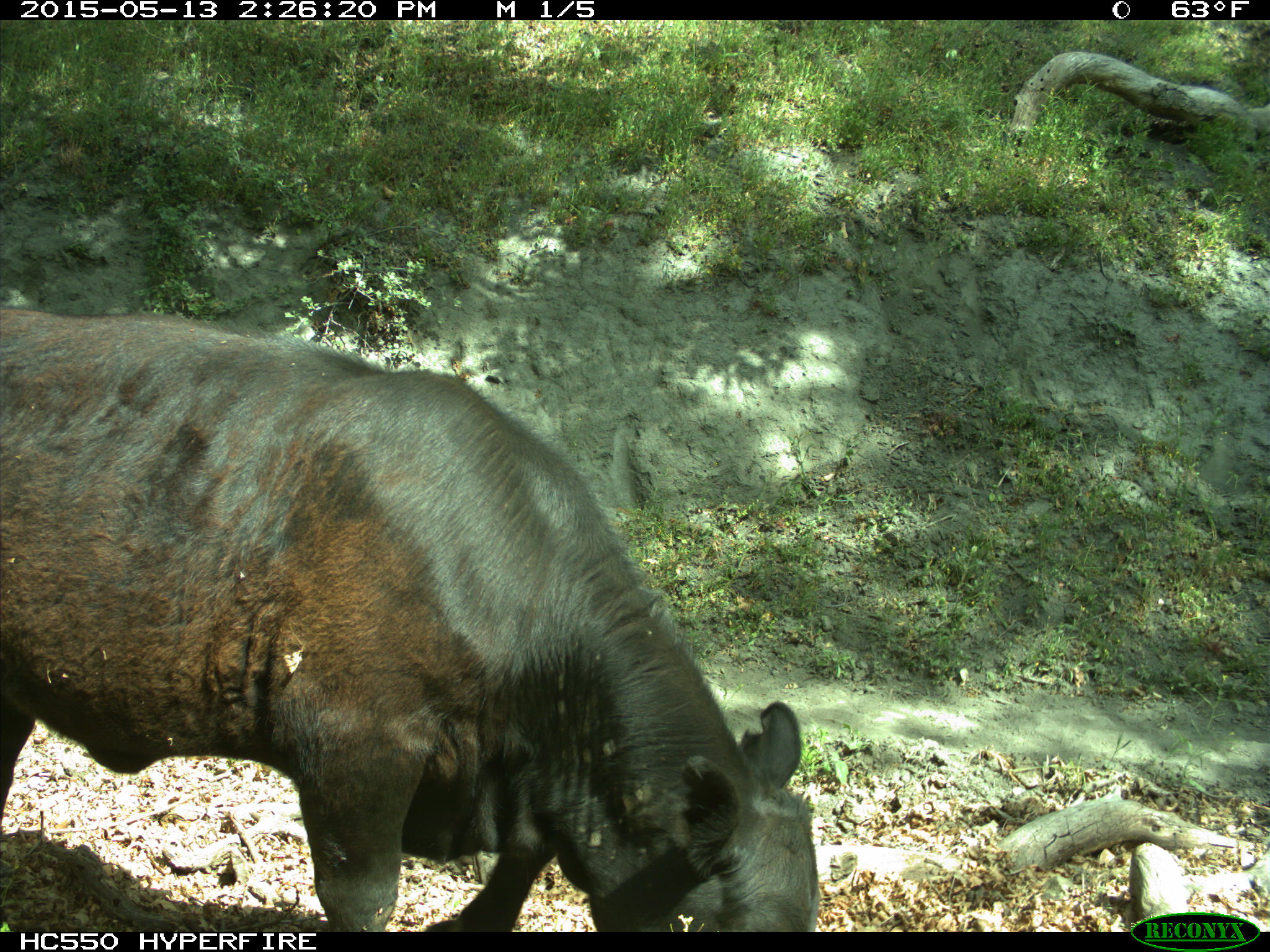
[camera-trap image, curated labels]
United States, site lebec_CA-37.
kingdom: Animalia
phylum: Chordata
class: Mammalia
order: Artiodactyla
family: Bovidae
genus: Bos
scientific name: Bos taurus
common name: domestic cow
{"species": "Bos taurus (domestic cow)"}